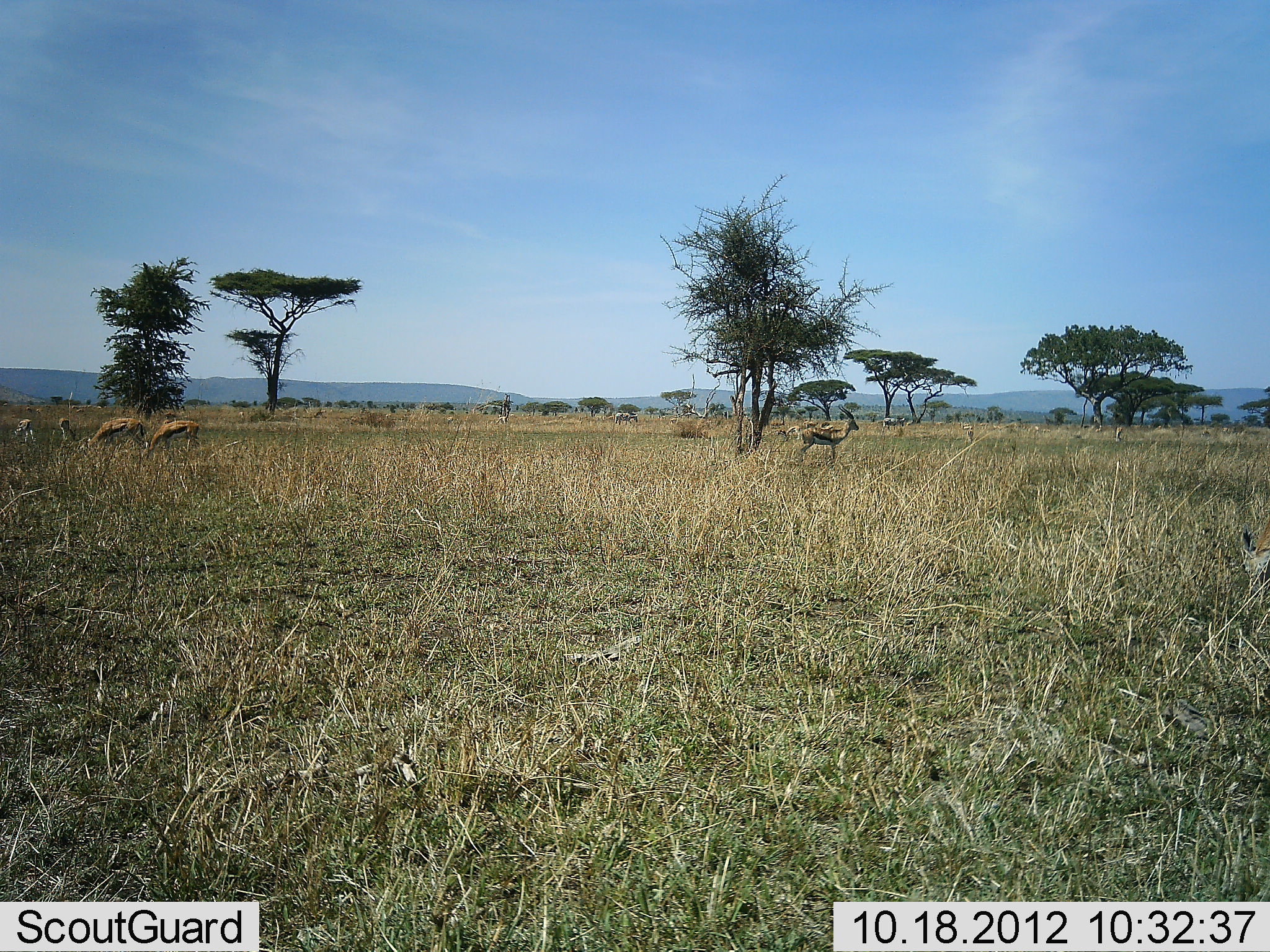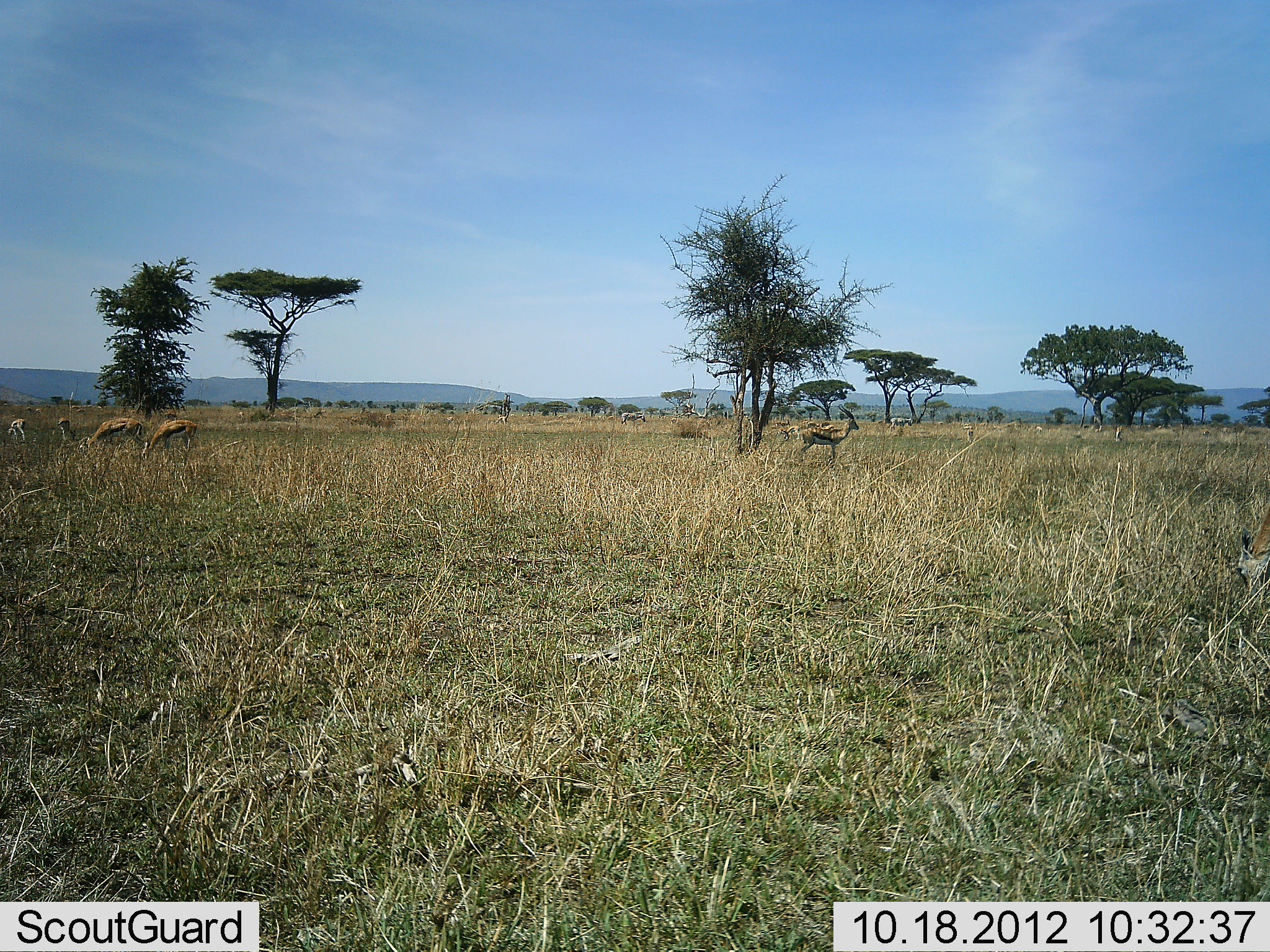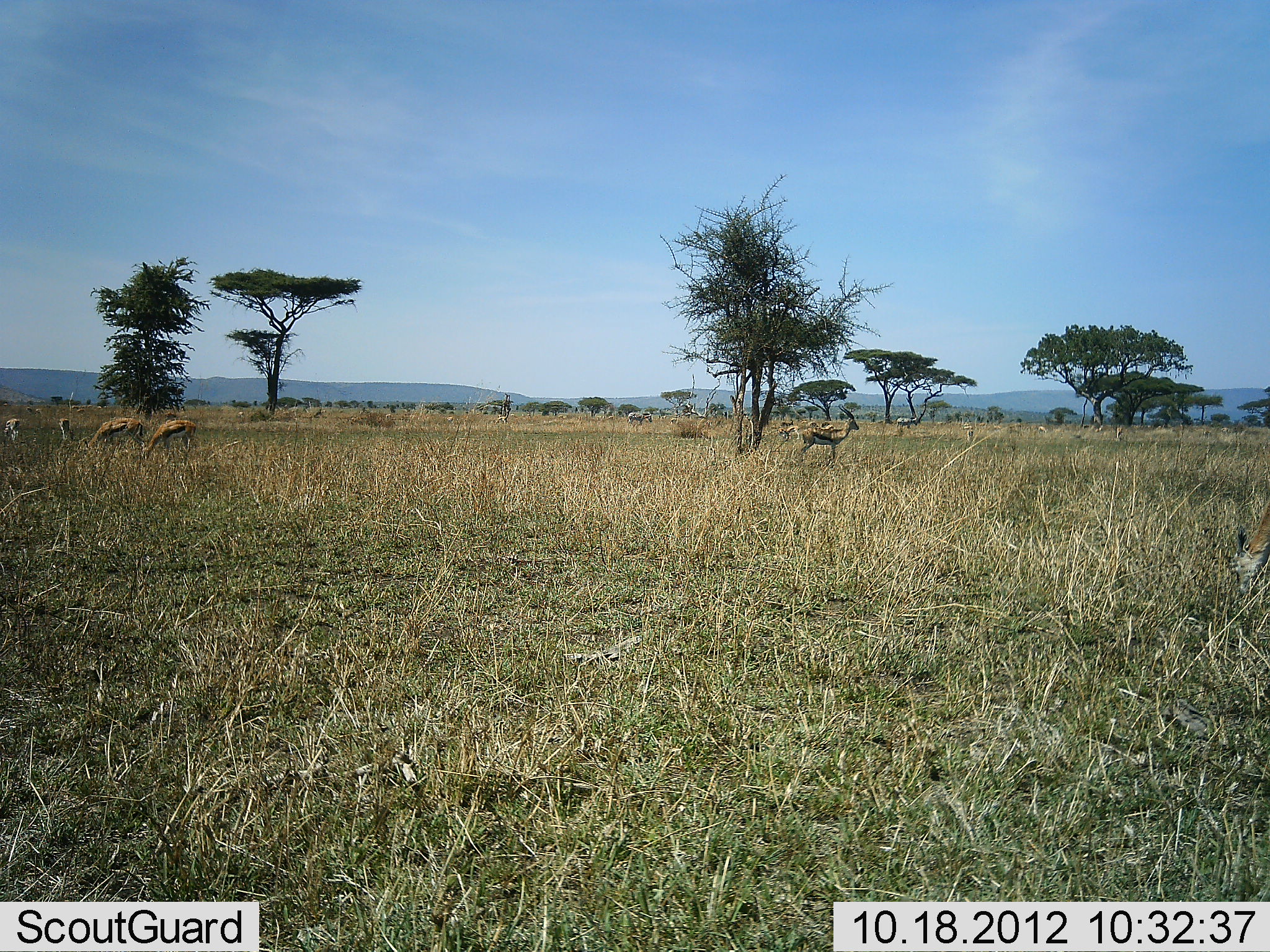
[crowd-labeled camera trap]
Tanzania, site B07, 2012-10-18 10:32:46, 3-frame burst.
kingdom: Animalia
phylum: Chordata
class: Mammalia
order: Artiodactyla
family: Bovidae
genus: Eudorcas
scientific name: Eudorcas thomsonii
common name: thomson's gazelle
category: gazellethomsons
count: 11-50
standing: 79%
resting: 7%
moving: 14%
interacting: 0%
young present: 7%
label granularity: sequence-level